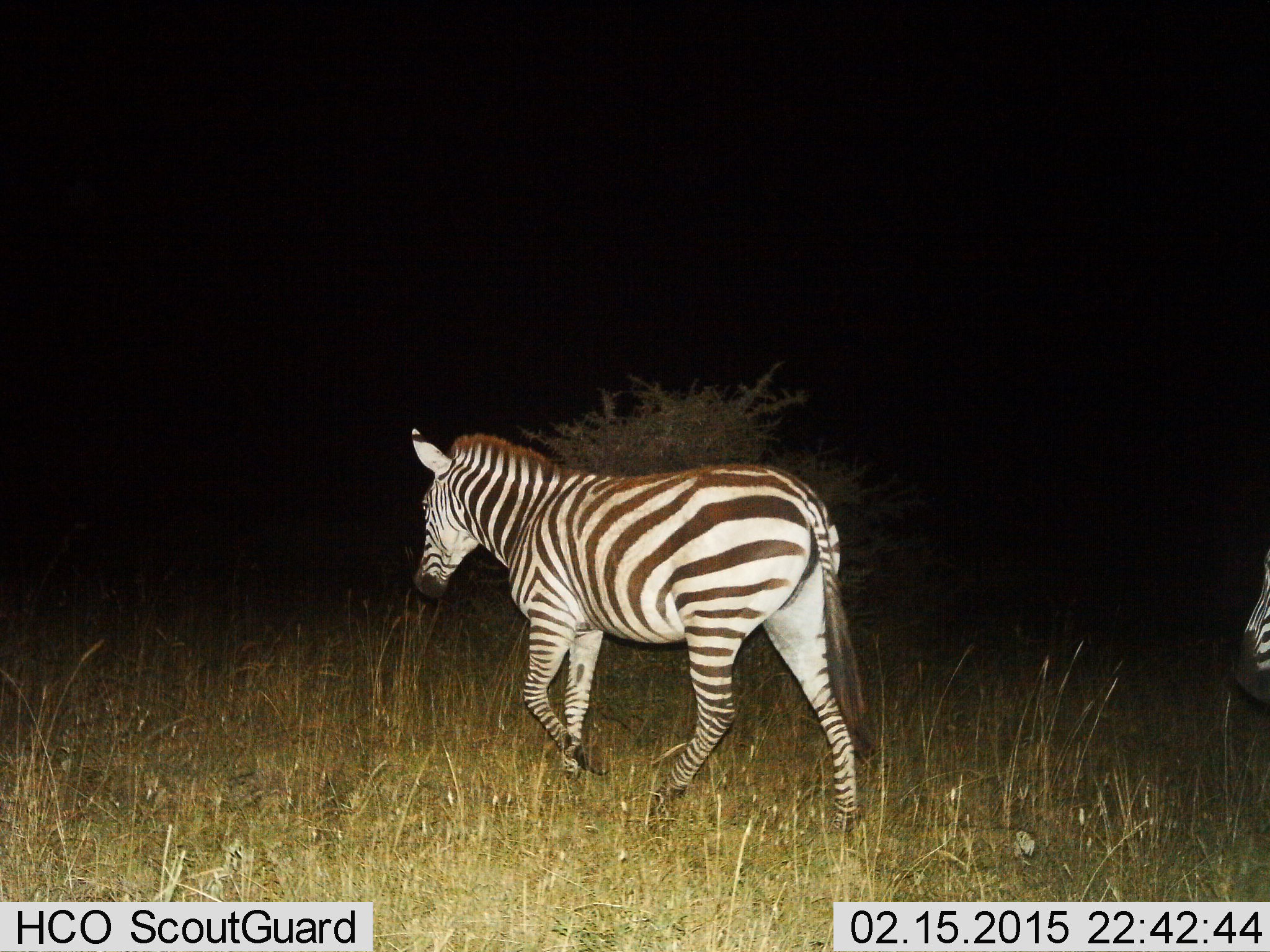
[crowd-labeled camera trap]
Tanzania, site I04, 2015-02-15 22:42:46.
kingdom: Animalia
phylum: Chordata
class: Mammalia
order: Perissodactyla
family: Equidae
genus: Equus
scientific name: Equus quagga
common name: plains zebra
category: zebra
Zebra (plains zebra) (Equus quagga), count 2. Behavior (volunteer vote fractions): standing 10%, resting 0%, moving 100%, interacting 0%. Young present (vote fraction): 0%. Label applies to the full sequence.